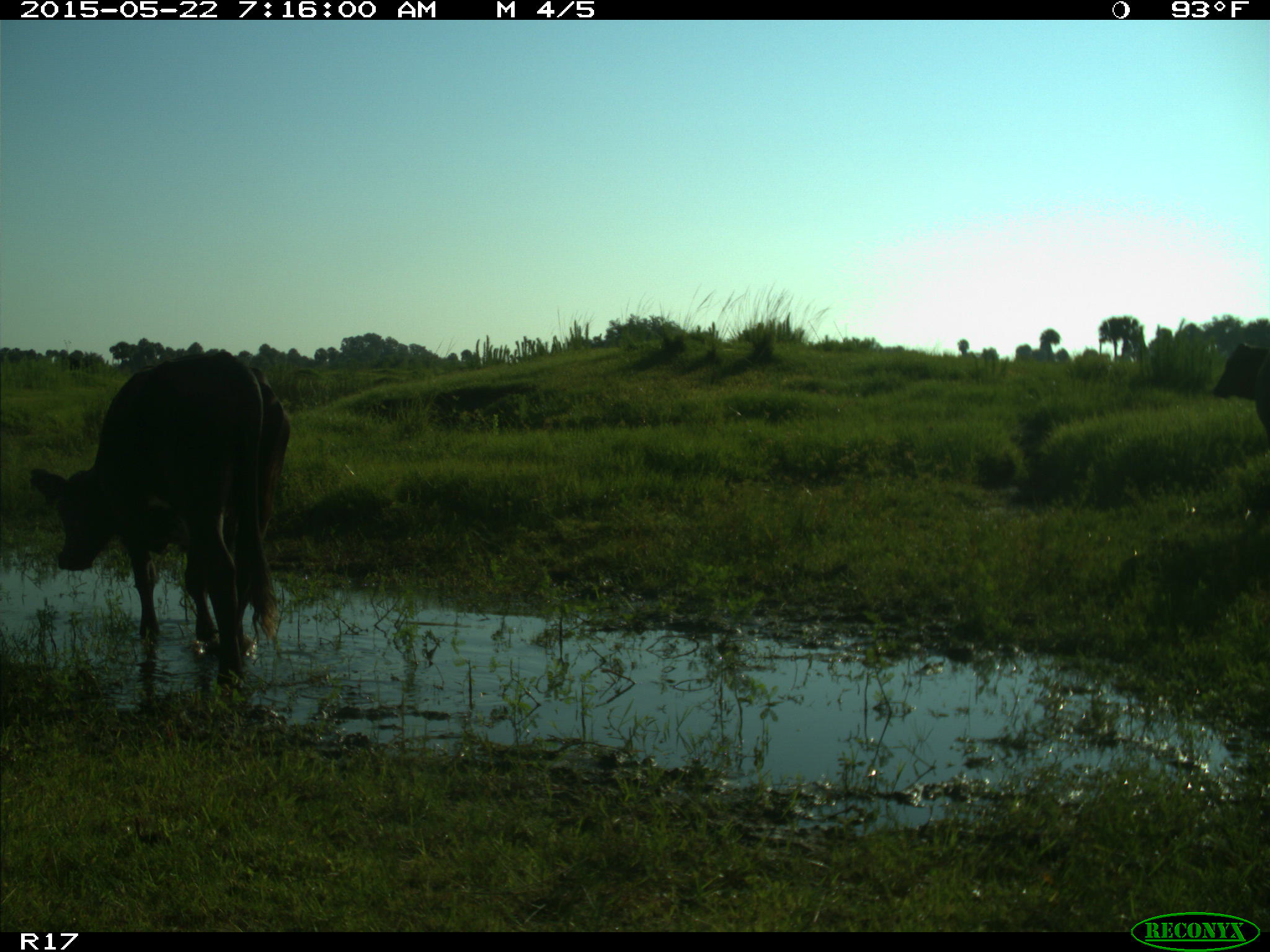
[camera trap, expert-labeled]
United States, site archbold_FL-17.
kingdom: Animalia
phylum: Chordata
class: Mammalia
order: Artiodactyla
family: Bovidae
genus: Bos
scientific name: Bos taurus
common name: domestic cow